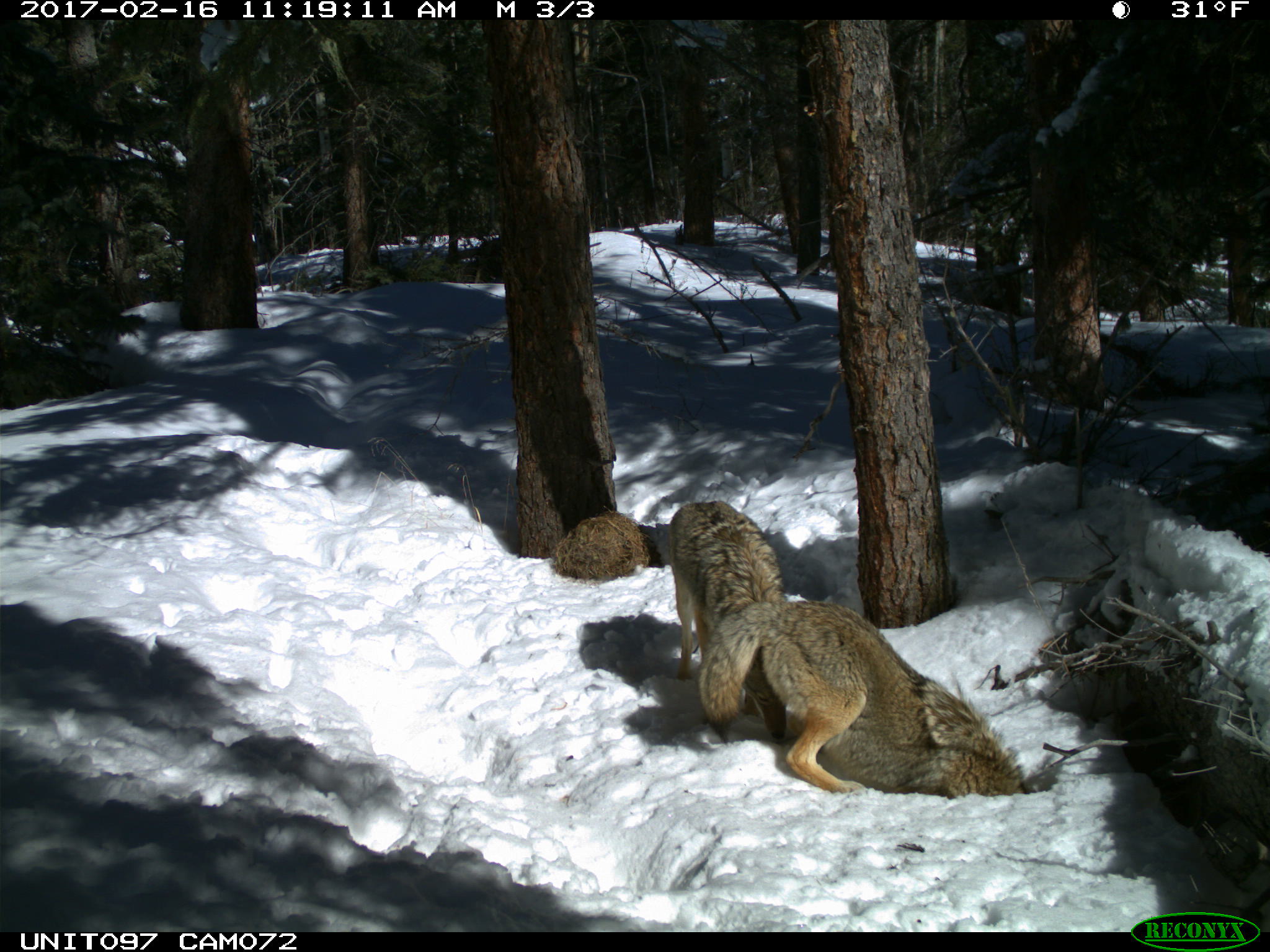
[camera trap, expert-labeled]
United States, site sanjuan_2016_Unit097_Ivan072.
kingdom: Animalia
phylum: Chordata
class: Mammalia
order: Carnivora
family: Canidae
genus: Canis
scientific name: Canis latrans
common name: coyote